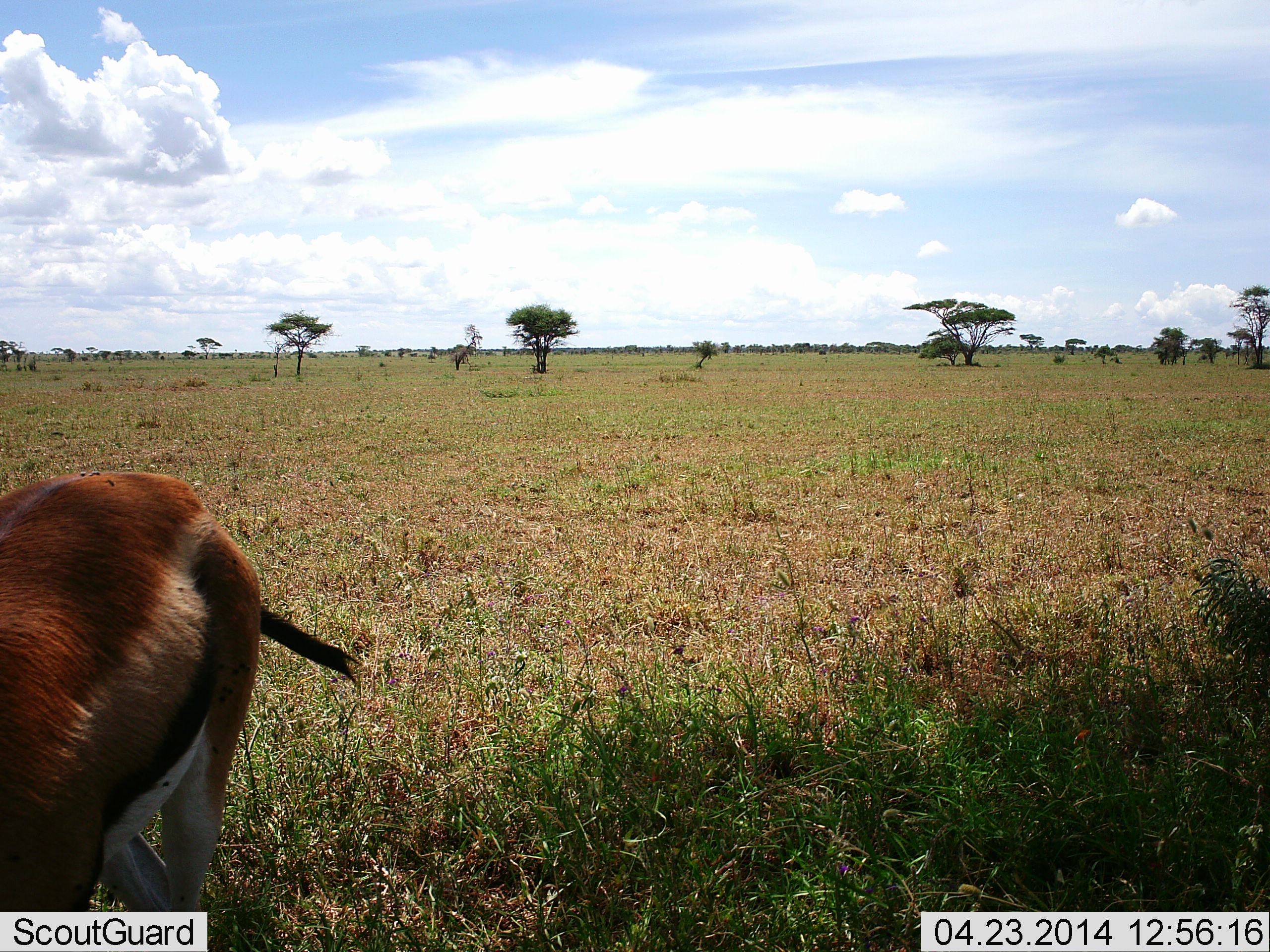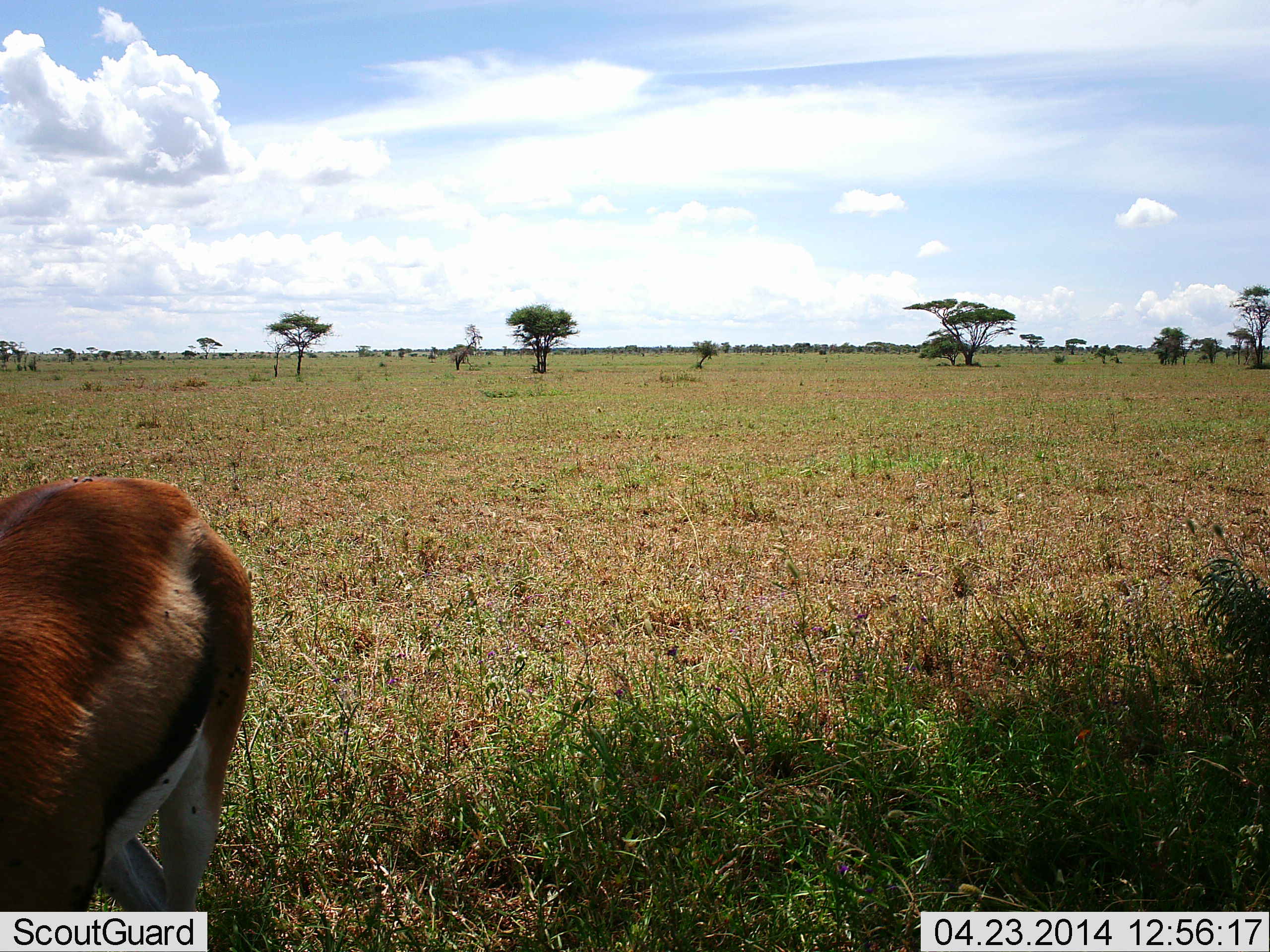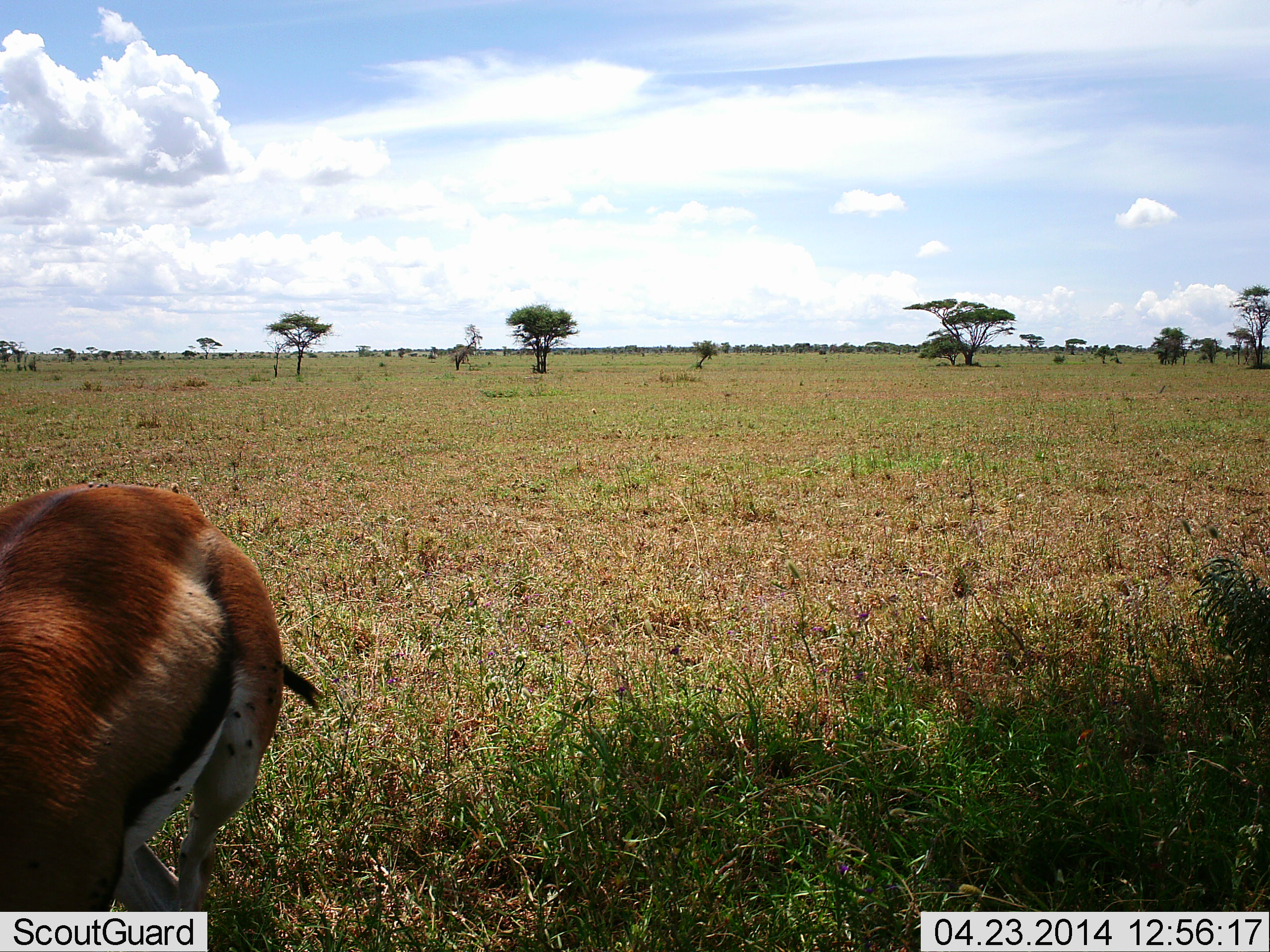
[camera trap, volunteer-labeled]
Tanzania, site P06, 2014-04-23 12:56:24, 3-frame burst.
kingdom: Animalia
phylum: Chordata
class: Mammalia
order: Artiodactyla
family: Bovidae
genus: Eudorcas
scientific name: Eudorcas thomsonii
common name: thomson's gazelle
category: gazellethomsons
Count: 1.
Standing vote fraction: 70%.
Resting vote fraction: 0%.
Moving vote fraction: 0%.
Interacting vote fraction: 0%.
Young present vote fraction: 0%.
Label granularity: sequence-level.